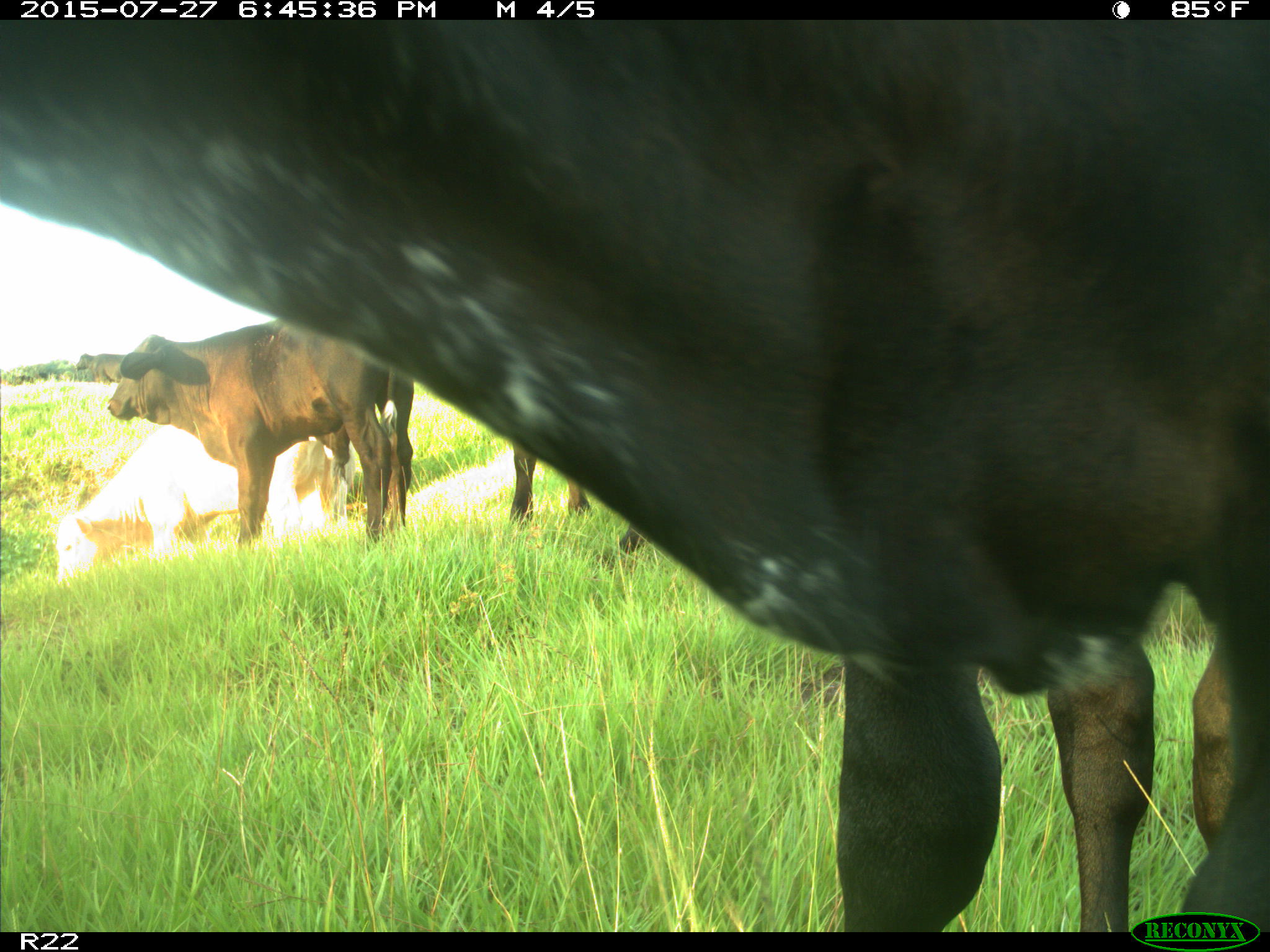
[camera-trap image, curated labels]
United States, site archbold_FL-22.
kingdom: Animalia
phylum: Chordata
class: Mammalia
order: Artiodactyla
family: Bovidae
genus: Bos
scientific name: Bos taurus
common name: domestic cow